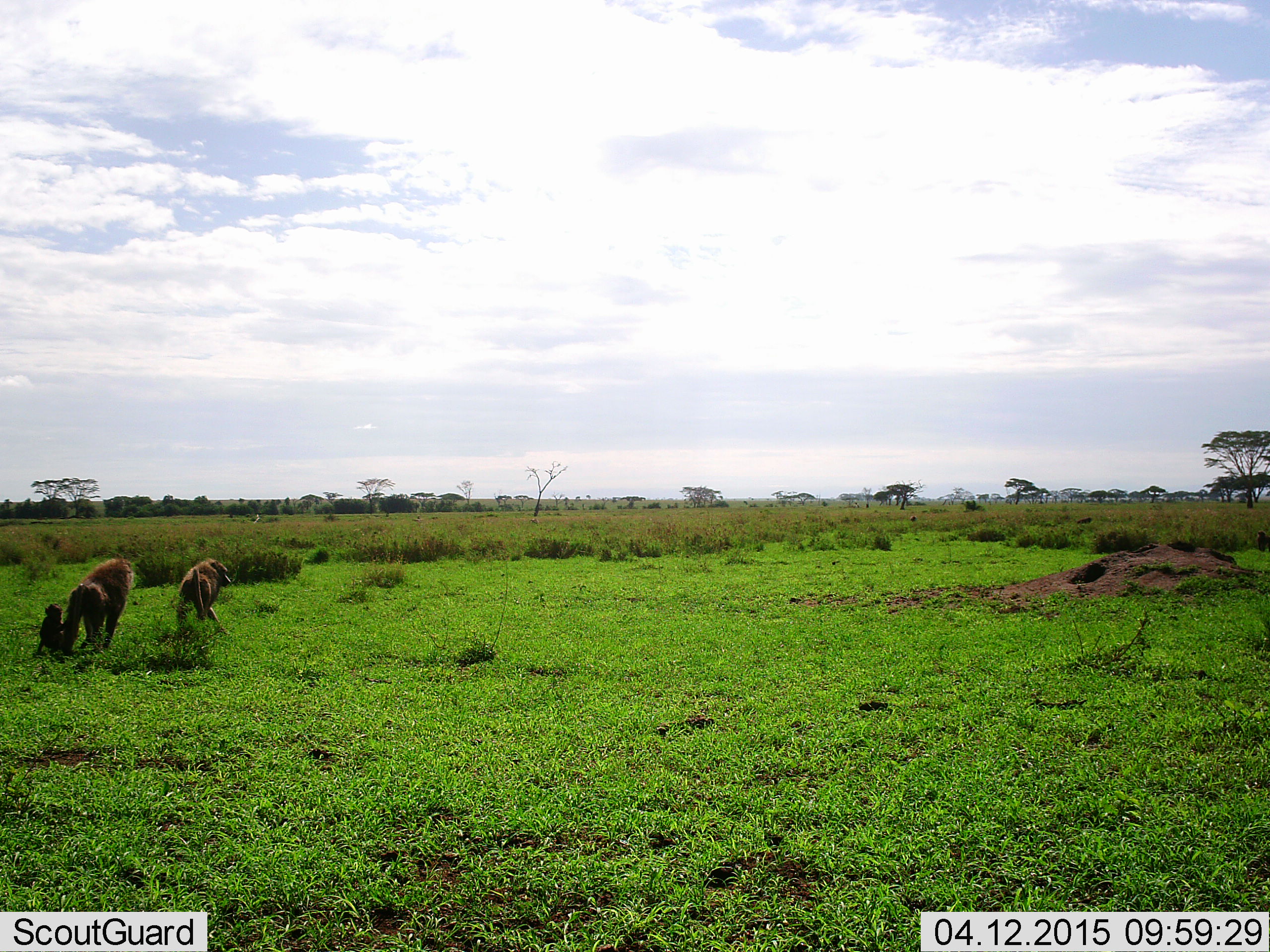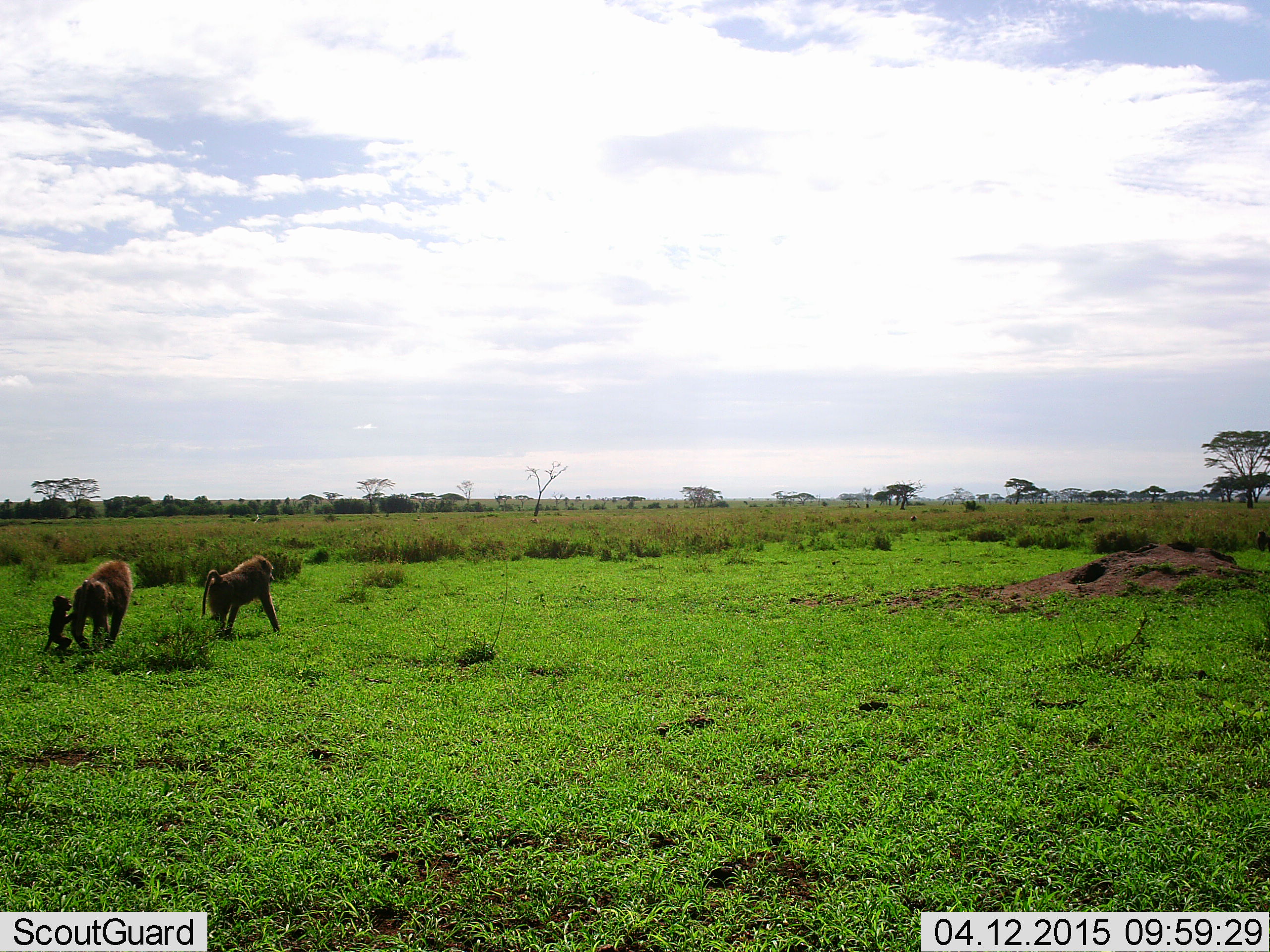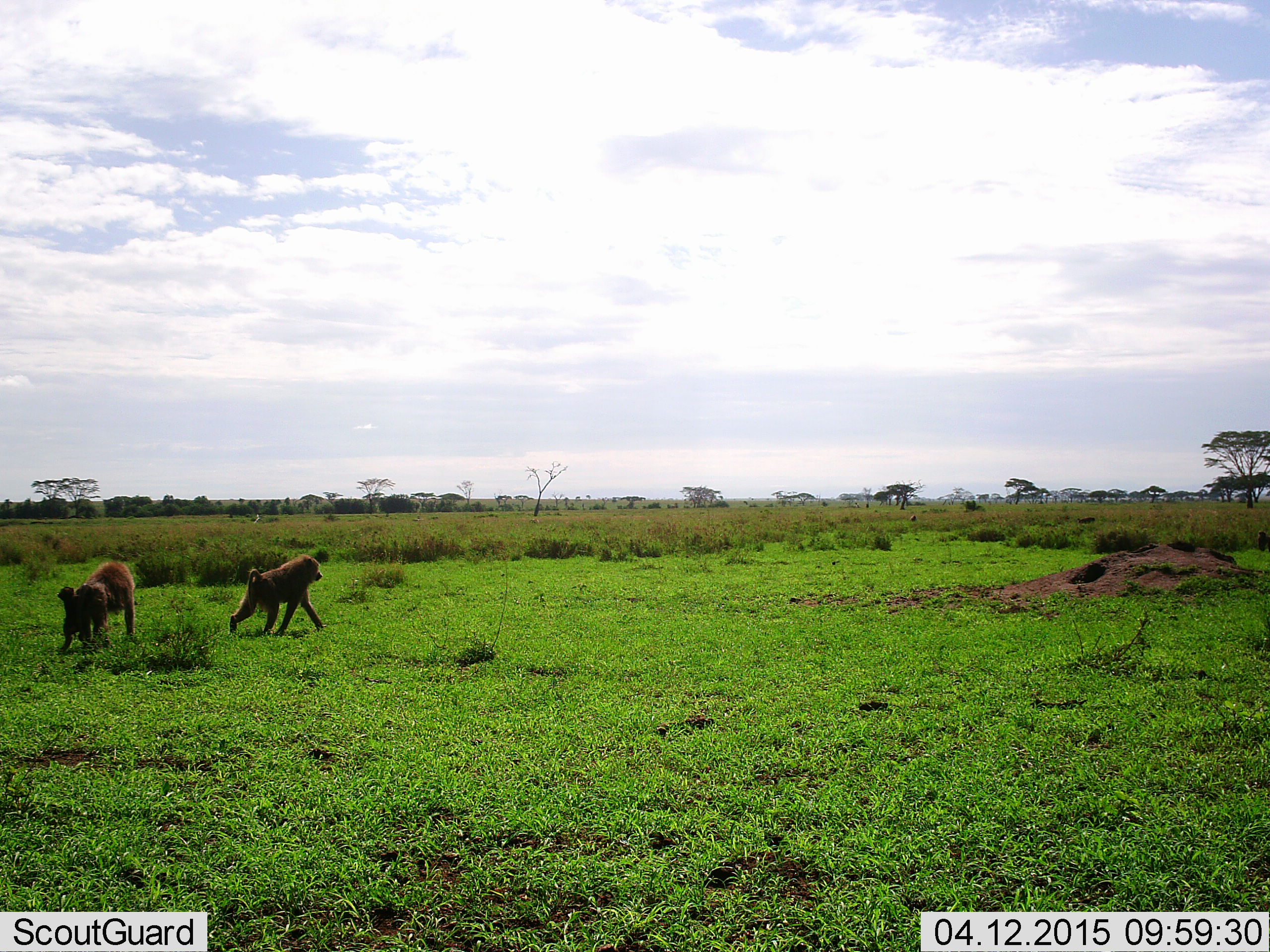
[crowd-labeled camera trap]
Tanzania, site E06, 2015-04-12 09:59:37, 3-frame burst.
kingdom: Animalia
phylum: Chordata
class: Mammalia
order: Primates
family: Cercopithecidae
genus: Papio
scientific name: Papio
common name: baboon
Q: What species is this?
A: Baboon (Papio).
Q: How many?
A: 3.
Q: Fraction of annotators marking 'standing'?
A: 10%.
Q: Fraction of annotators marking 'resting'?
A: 0%.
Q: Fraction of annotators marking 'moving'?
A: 100%.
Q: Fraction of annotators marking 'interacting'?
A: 0%.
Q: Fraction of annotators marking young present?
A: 90%.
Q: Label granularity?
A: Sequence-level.